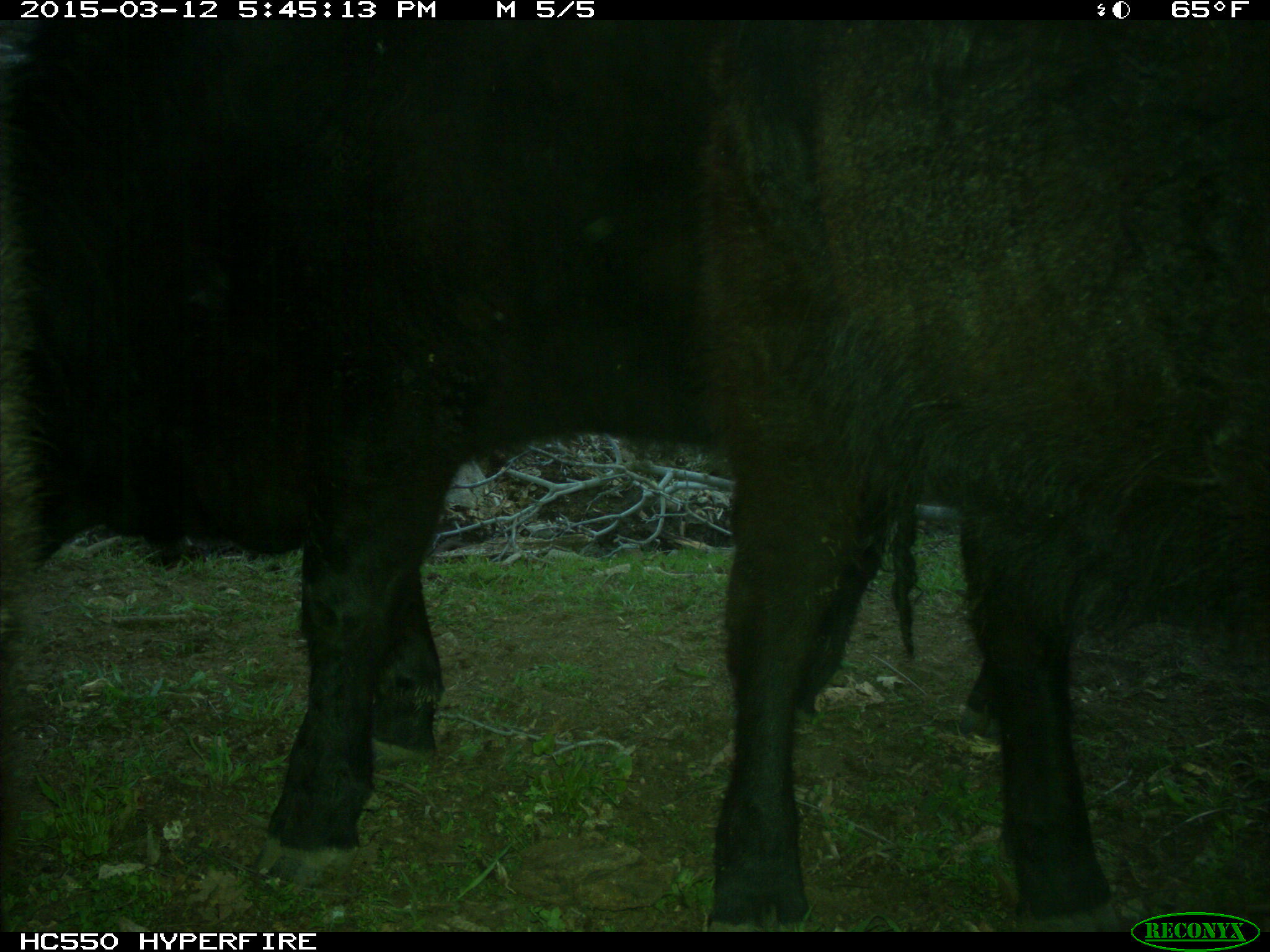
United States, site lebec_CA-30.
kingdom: Animalia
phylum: Chordata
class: Mammalia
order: Artiodactyla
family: Bovidae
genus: Bos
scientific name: Bos taurus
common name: domestic cow